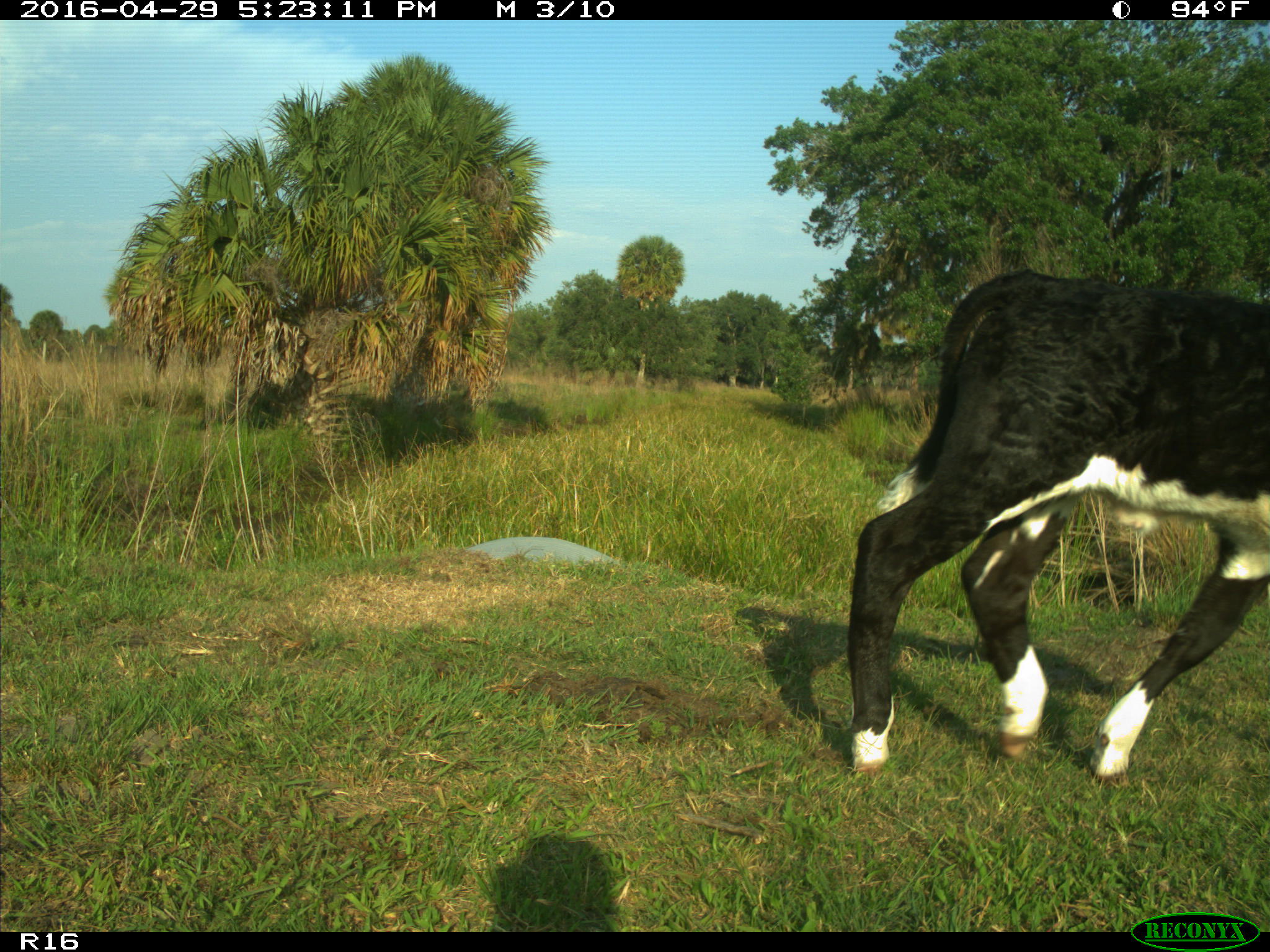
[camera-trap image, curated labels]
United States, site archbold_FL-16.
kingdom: Animalia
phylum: Chordata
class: Mammalia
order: Artiodactyla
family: Bovidae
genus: Bos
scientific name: Bos taurus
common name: domestic cow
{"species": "Bos taurus (domestic cow)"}